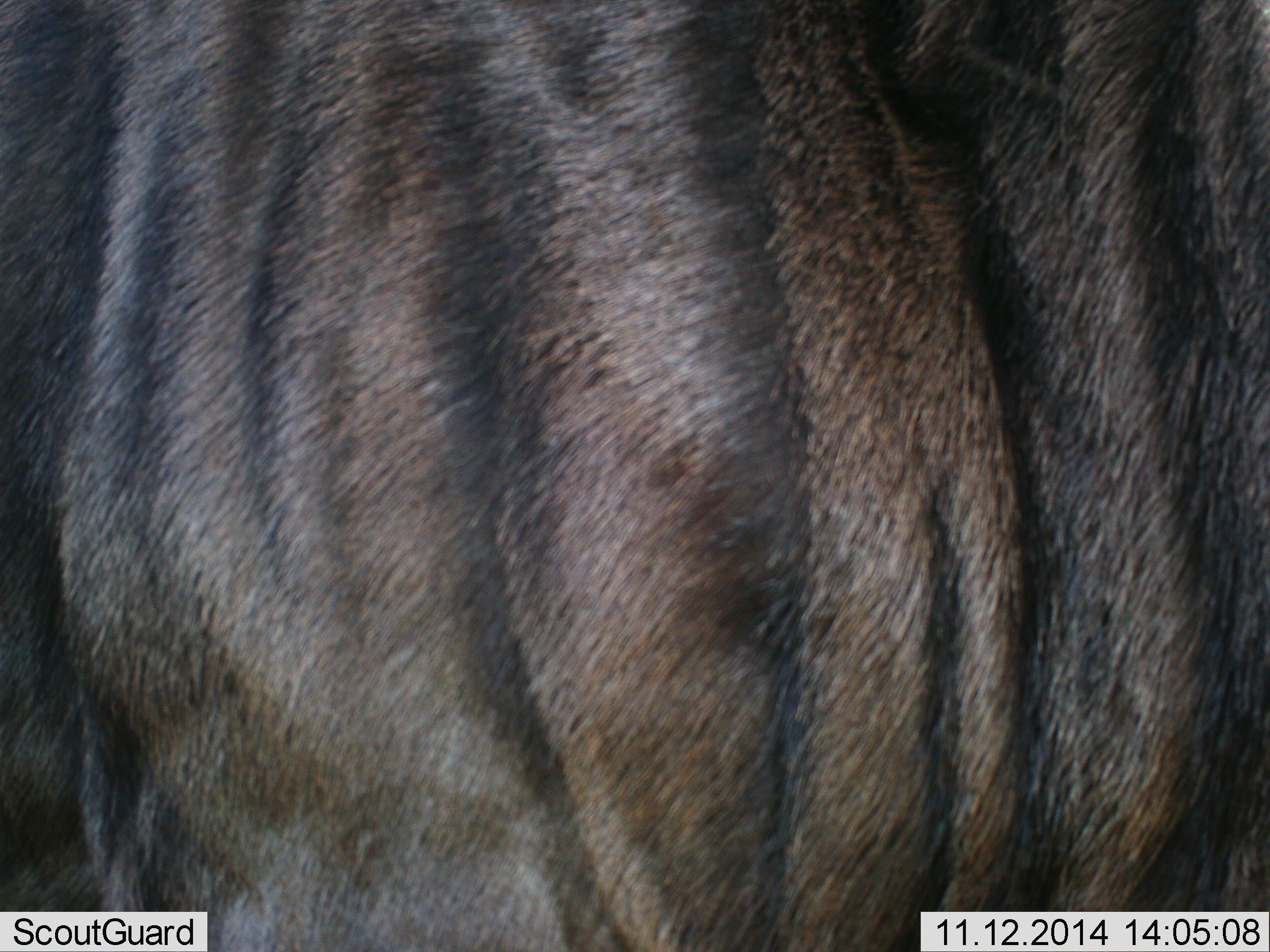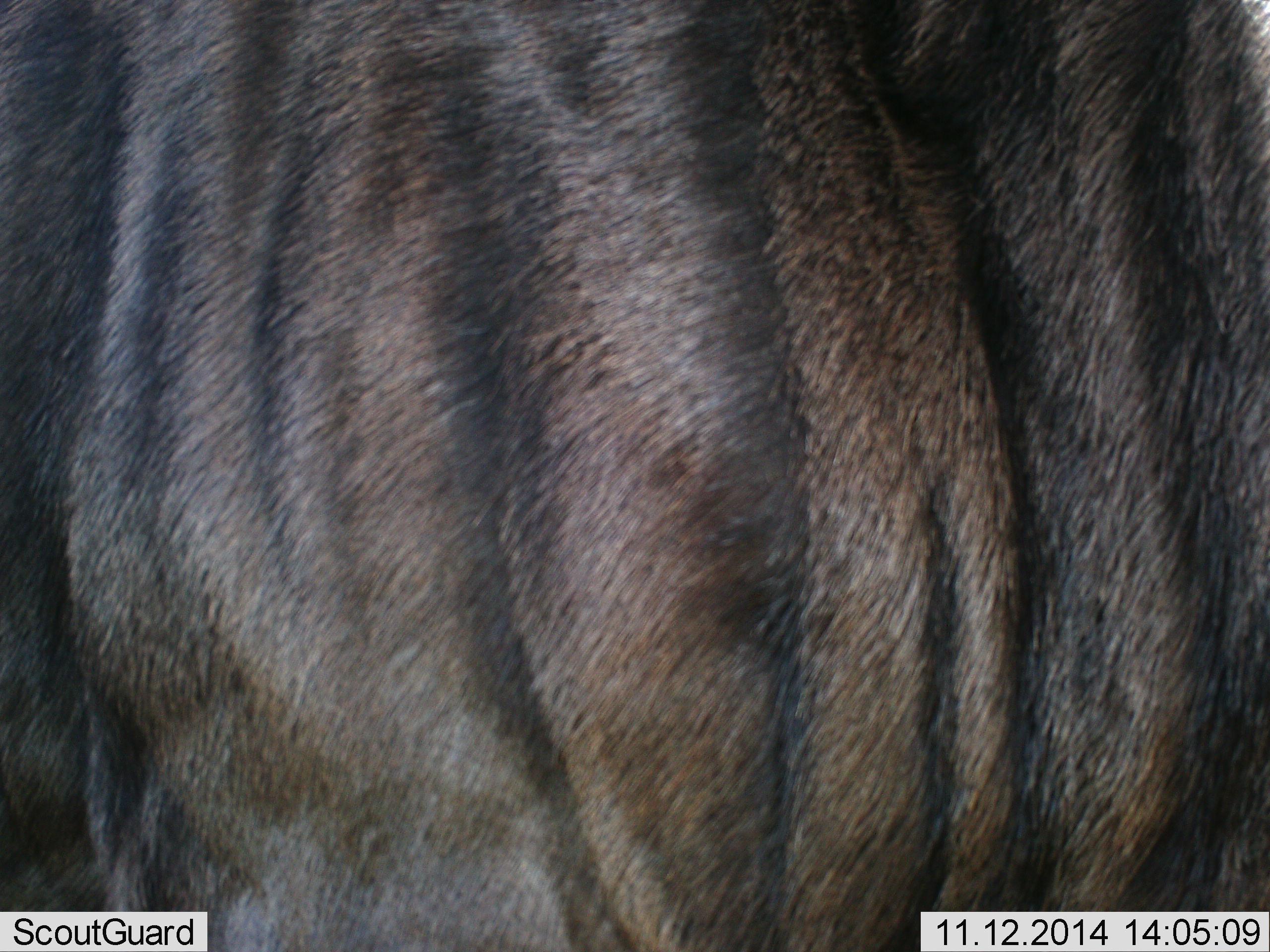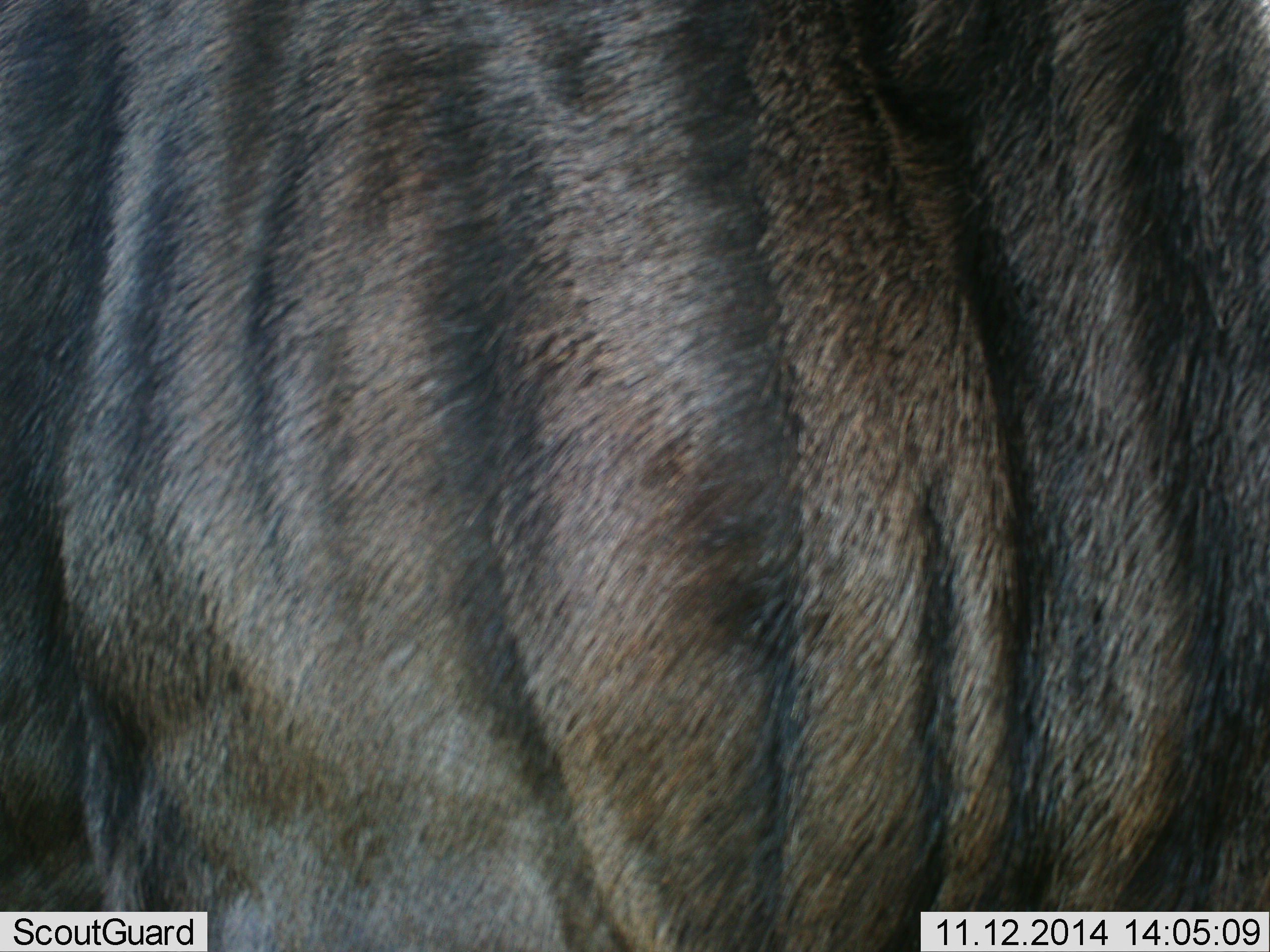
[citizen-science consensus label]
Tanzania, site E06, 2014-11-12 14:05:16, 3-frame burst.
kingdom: Animalia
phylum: Chordata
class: Mammalia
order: Artiodactyla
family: Bovidae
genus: Connochaetes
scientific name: Connochaetes taurinus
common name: blue wildebeest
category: wildebeest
Wildebeest (blue wildebeest) (Connochaetes taurinus), count 1. Behavior (volunteer vote fractions): standing 90%, resting 10%, moving 0%, interacting 0%. Young present (vote fraction): 0%. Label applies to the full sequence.